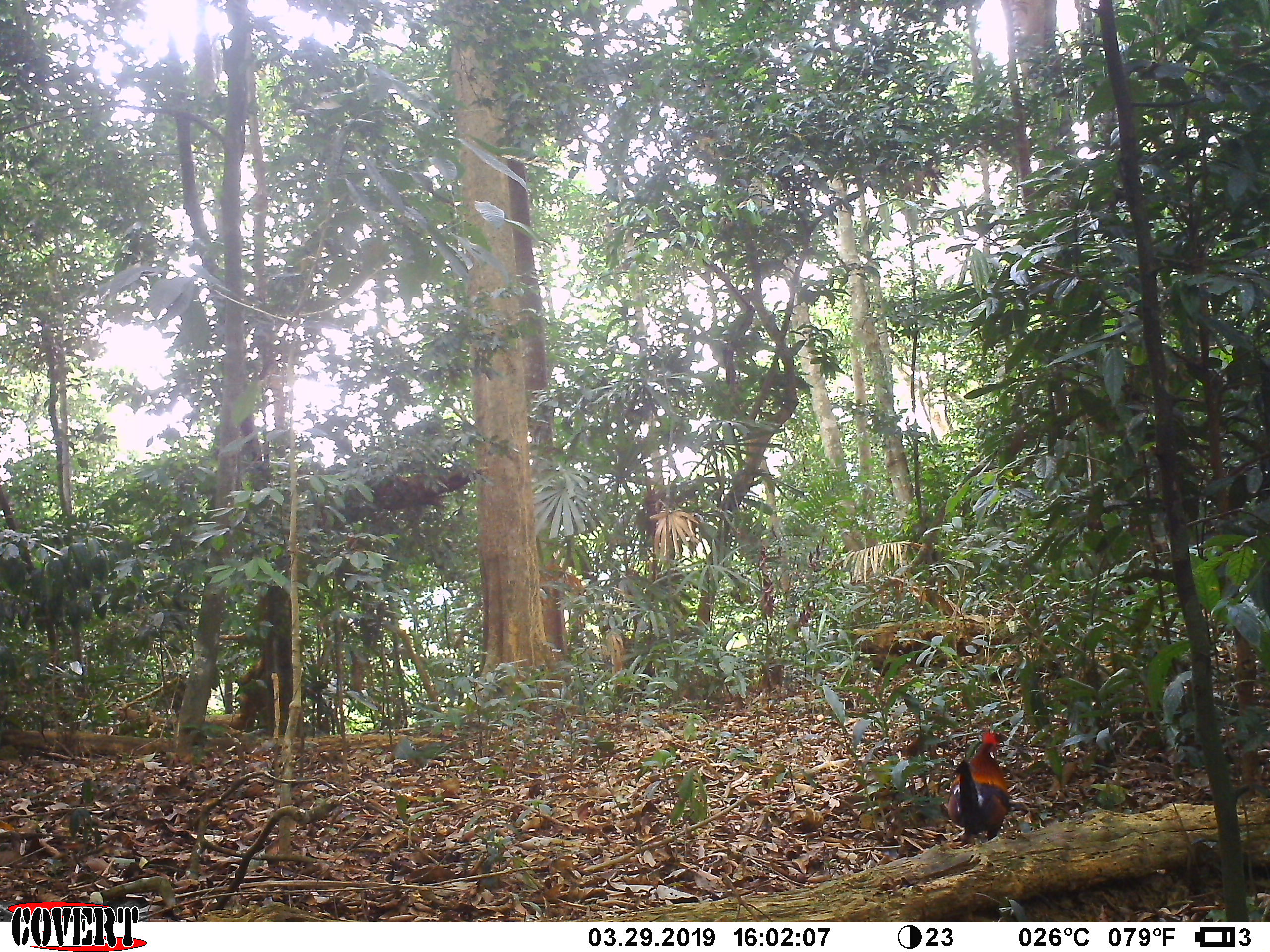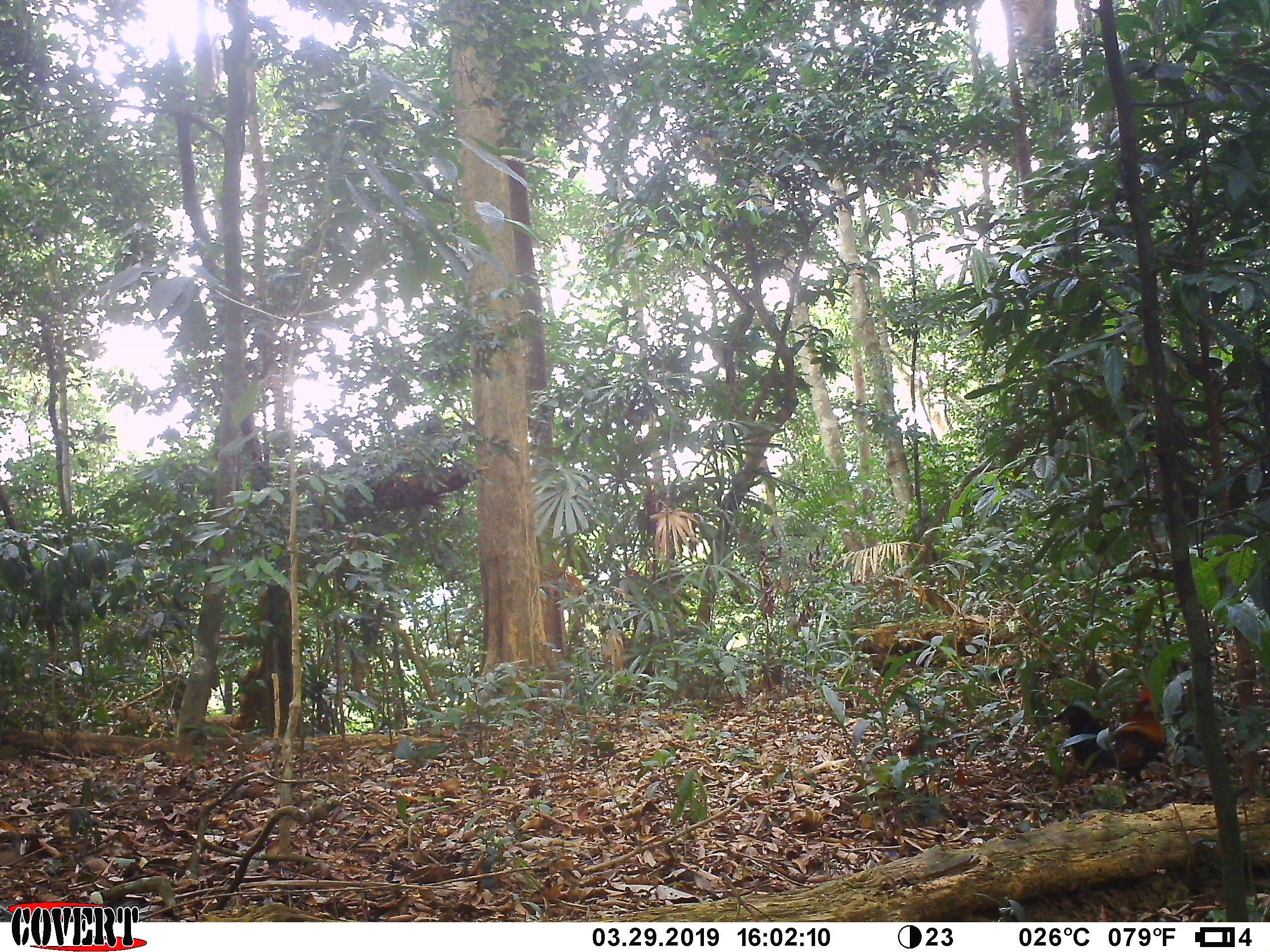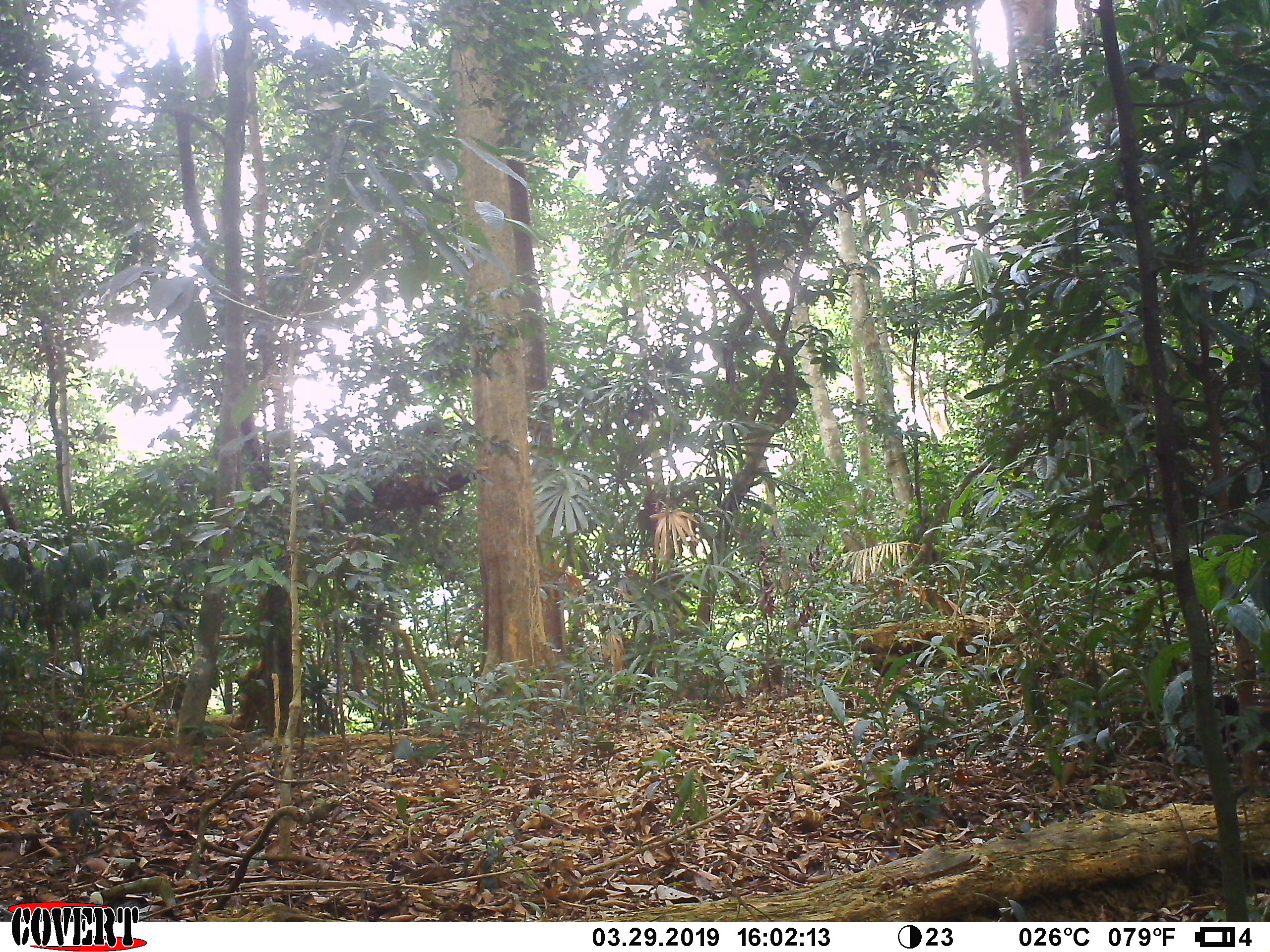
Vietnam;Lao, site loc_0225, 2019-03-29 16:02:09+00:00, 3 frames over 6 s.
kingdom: Animalia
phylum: Chordata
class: Aves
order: Galliformes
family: Phasianidae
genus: Gallus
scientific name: Gallus gallus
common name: red junglefowl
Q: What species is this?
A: Red junglefowl (Gallus gallus).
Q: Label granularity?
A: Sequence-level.